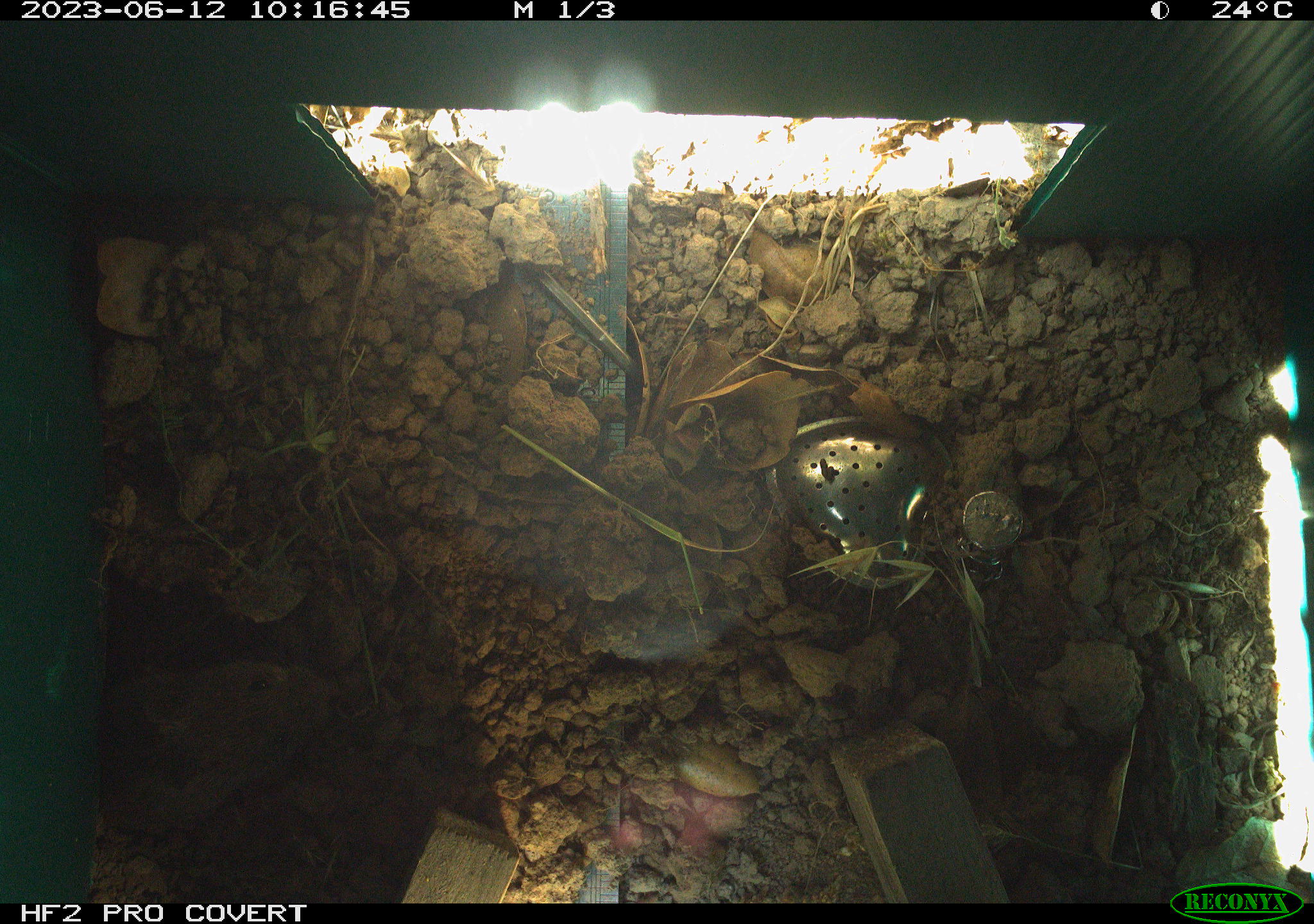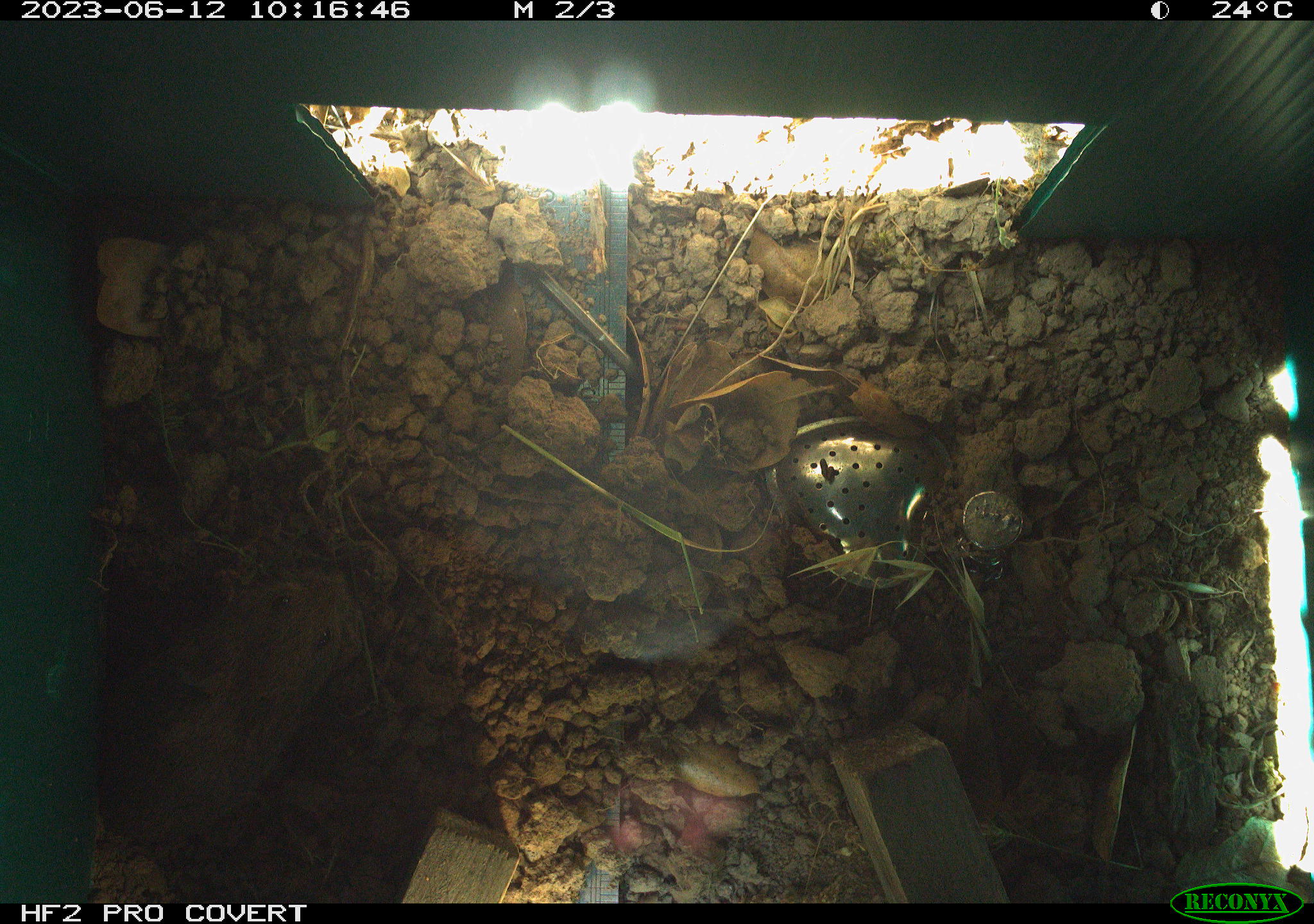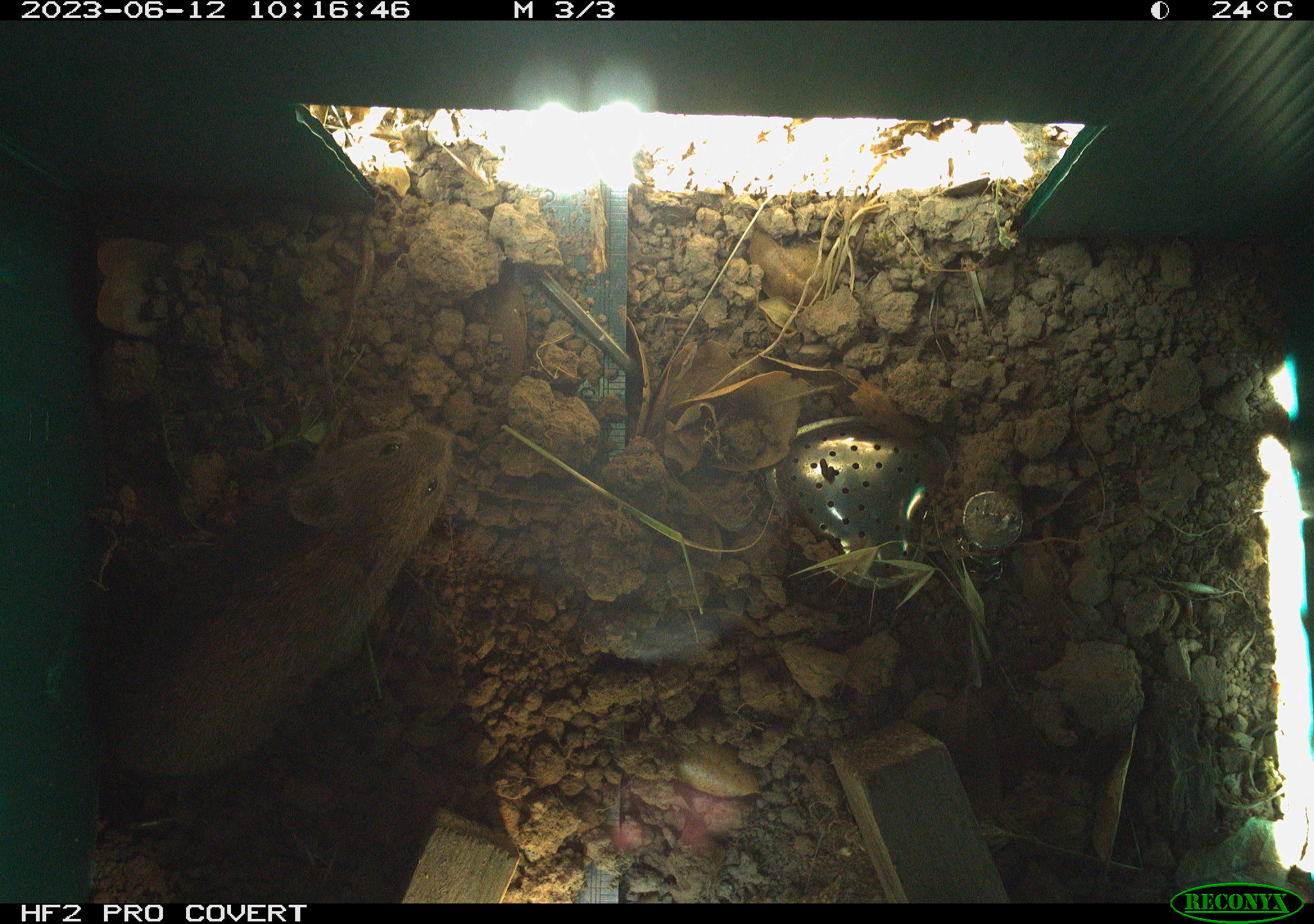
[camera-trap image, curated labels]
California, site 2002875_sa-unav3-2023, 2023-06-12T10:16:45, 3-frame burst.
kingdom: Animalia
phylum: Chordata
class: Mammalia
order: Rodentia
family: Cricetidae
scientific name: Arvicolinae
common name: voles, lemmings, and muskrats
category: arvicolinae subfamily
Arvicolinae subfamily (voles, lemmings, and muskrats) (Arvicolinae).